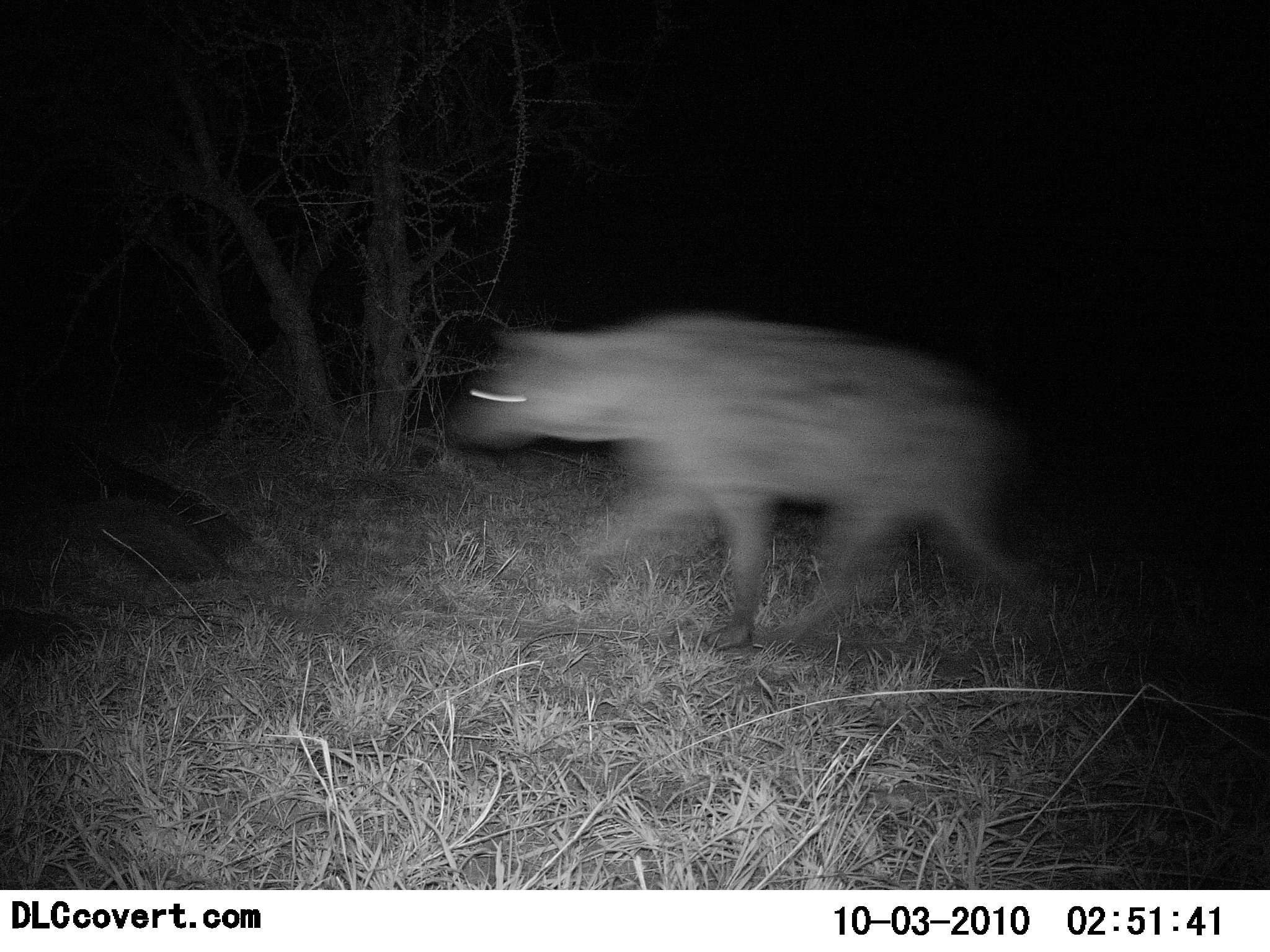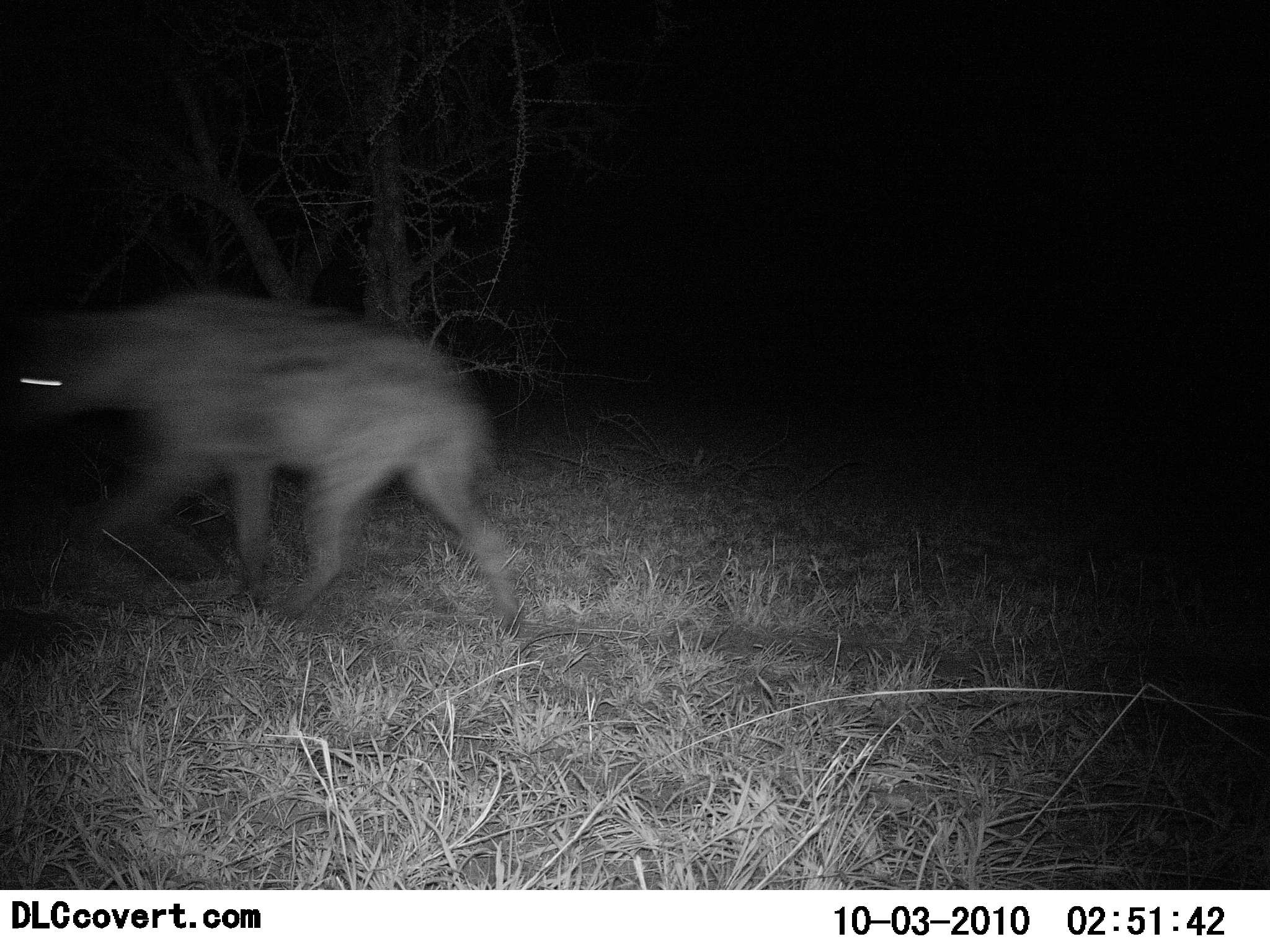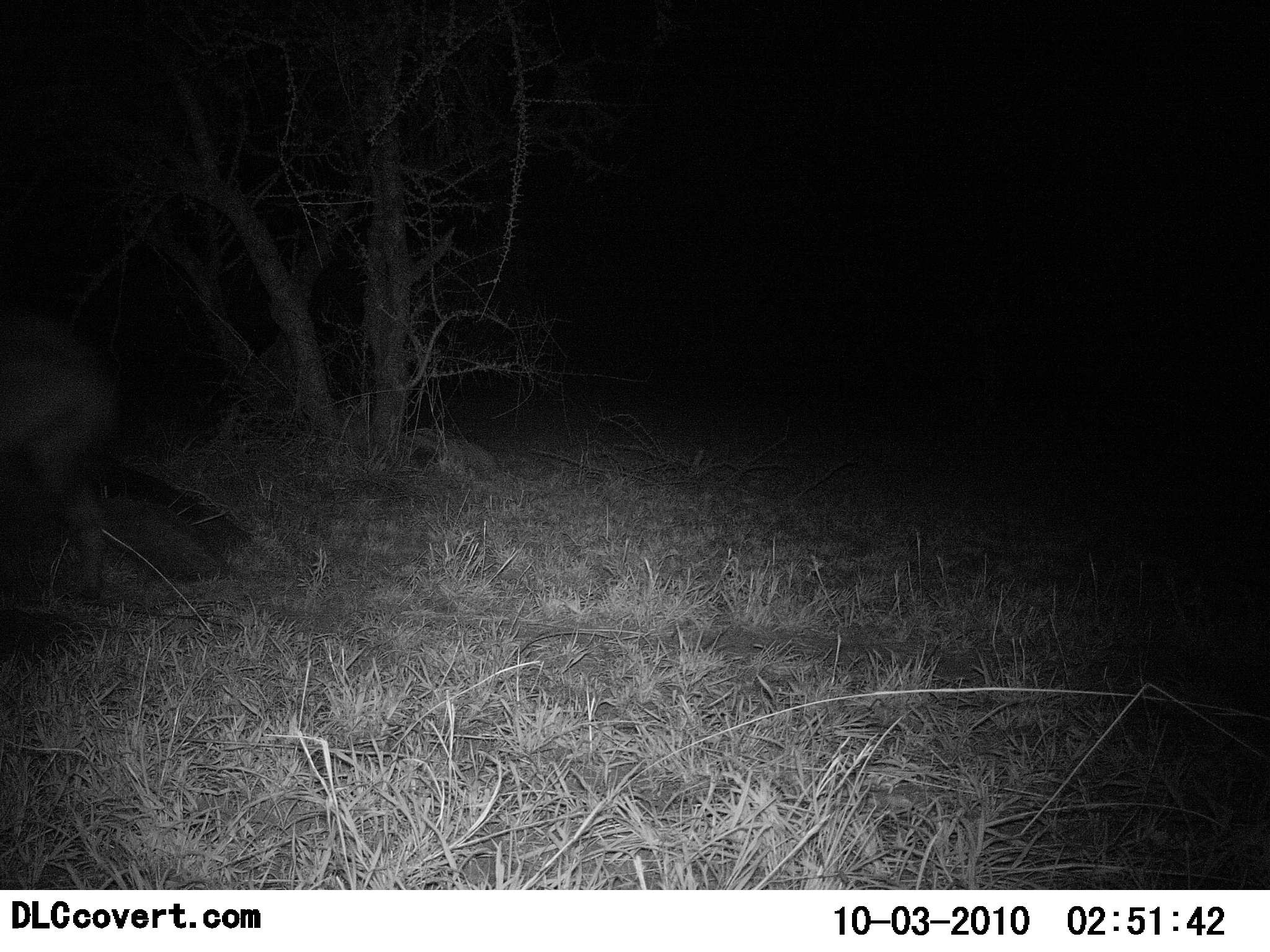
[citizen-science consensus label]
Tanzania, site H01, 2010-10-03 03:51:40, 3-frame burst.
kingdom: Animalia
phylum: Chordata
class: Mammalia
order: Carnivora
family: Hyaenidae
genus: Crocuta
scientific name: Crocuta crocuta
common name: spotted hyena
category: hyenaspotted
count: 1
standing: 6%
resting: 0%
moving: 100%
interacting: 0%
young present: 0%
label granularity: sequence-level